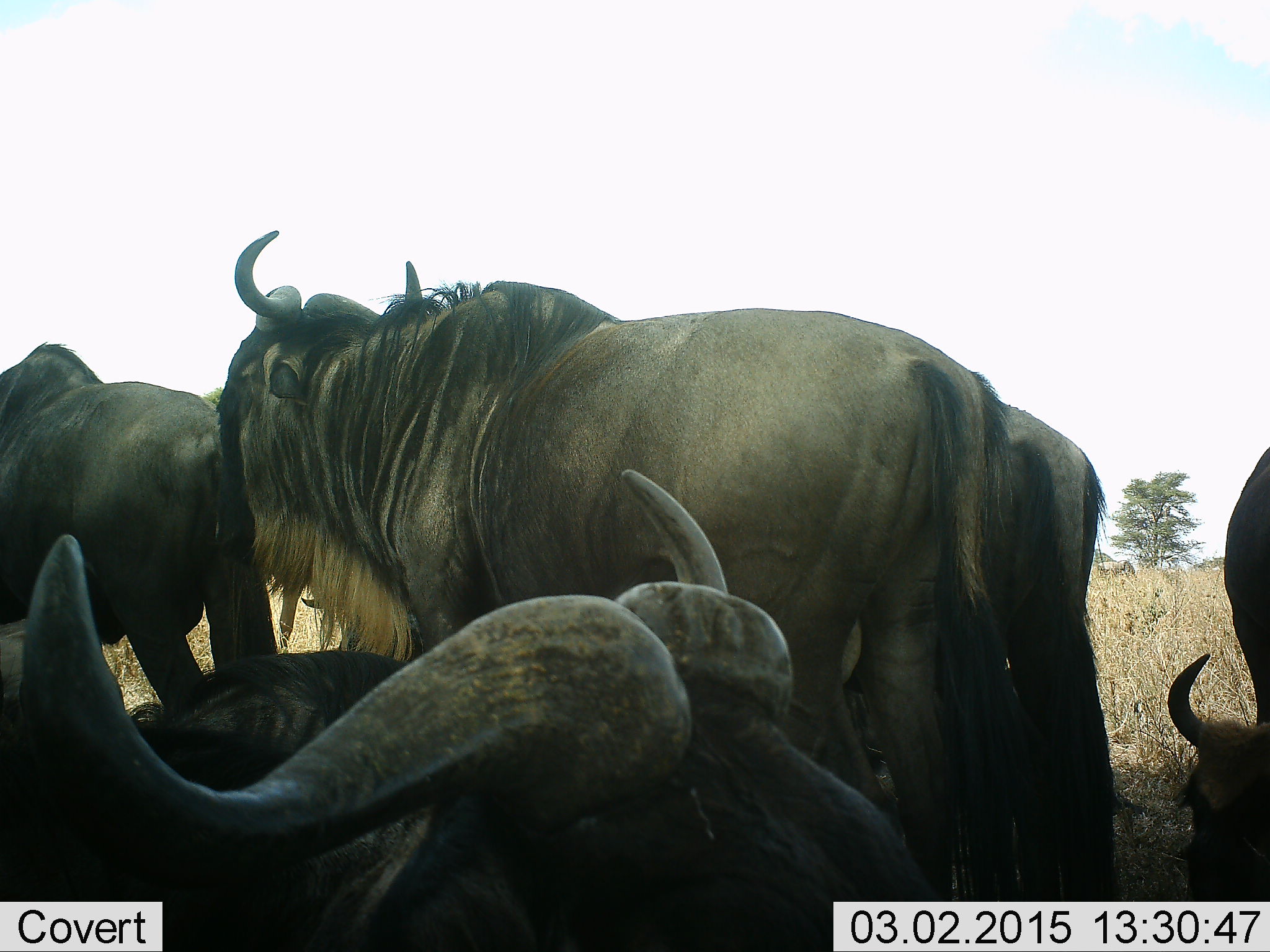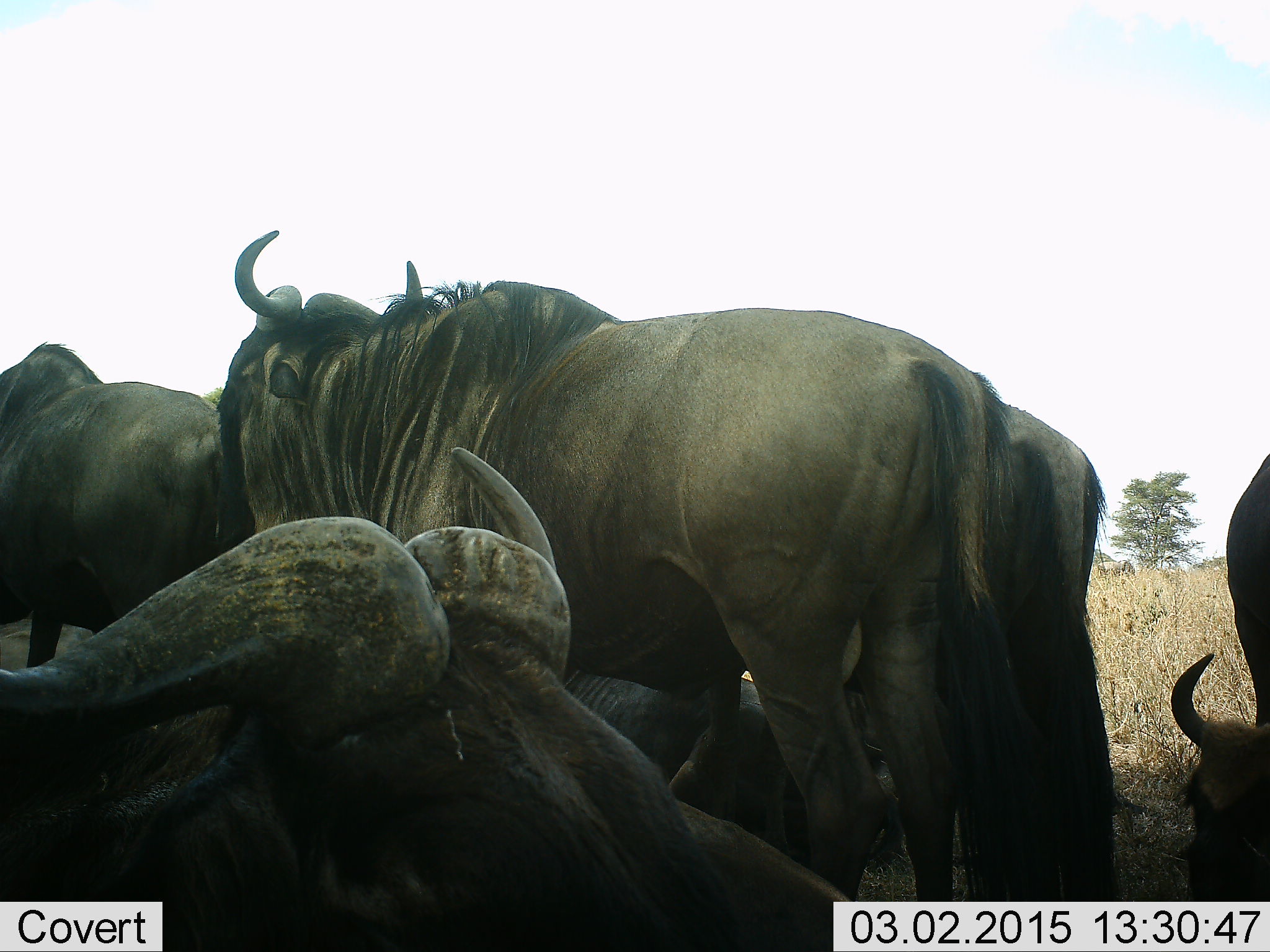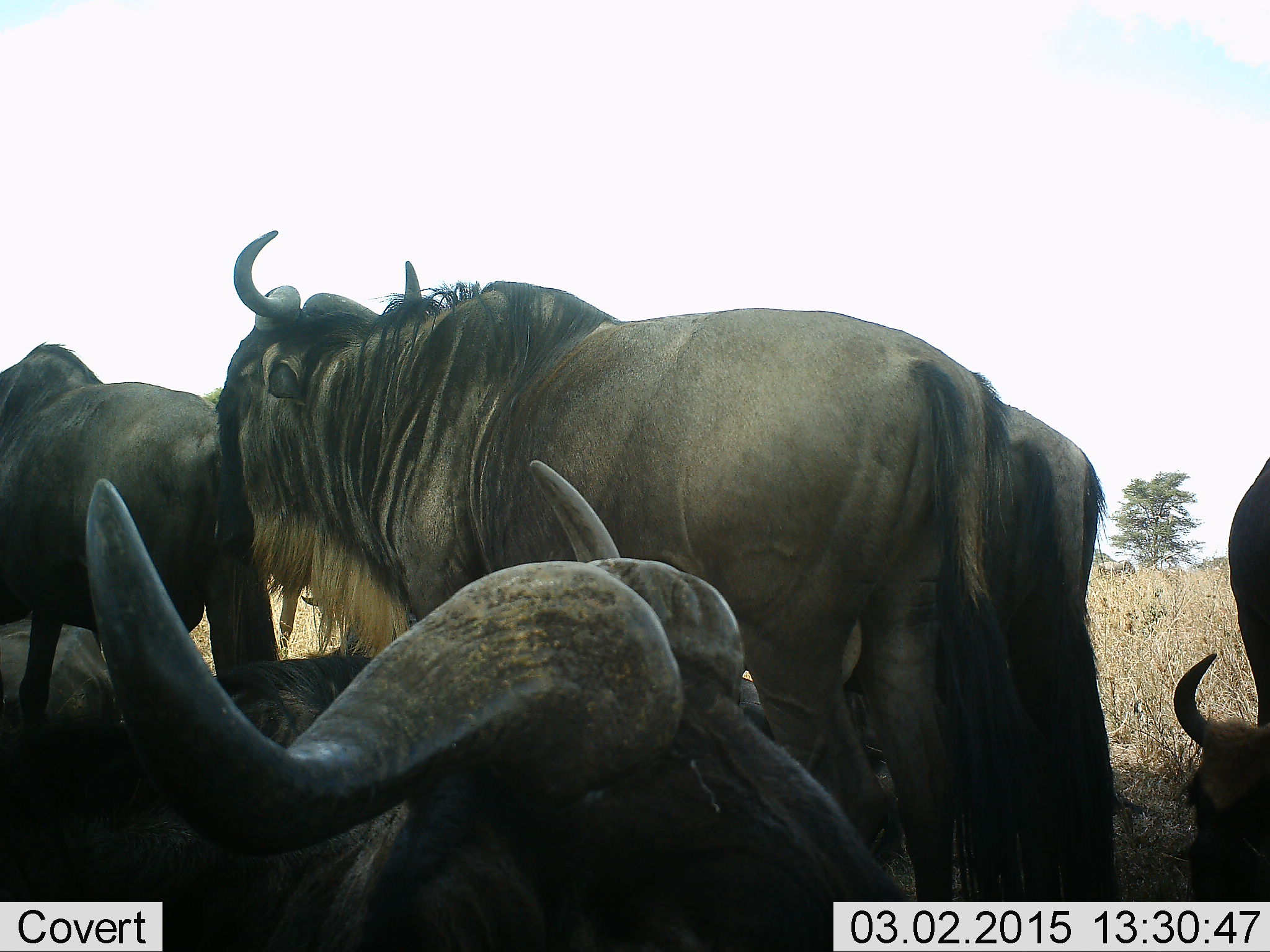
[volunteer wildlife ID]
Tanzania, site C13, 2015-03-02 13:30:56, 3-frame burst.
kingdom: Animalia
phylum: Chordata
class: Mammalia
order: Artiodactyla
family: Bovidae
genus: Connochaetes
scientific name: Connochaetes taurinus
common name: blue wildebeest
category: wildebeest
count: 7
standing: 60%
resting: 80%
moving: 20%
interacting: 20%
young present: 0%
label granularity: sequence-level